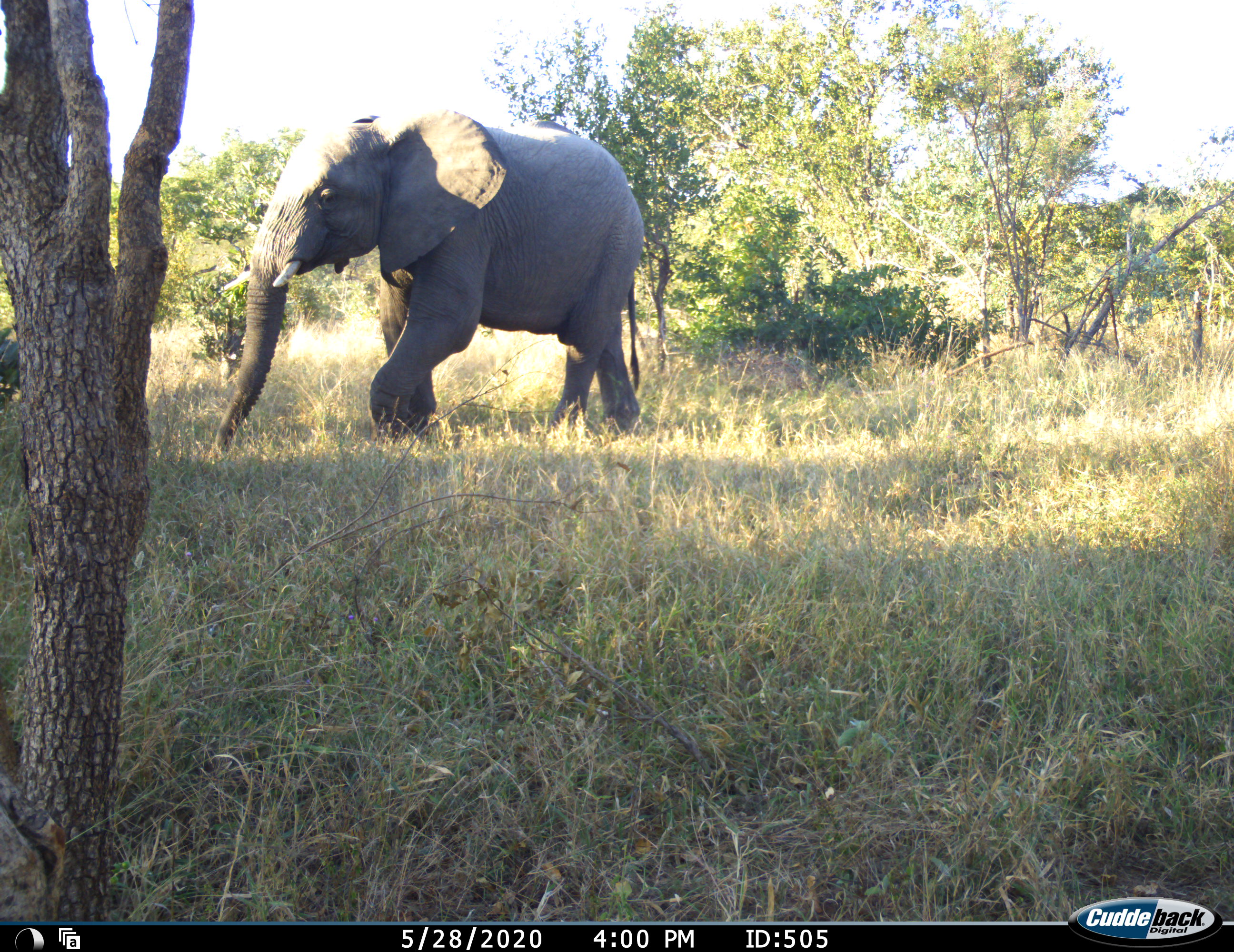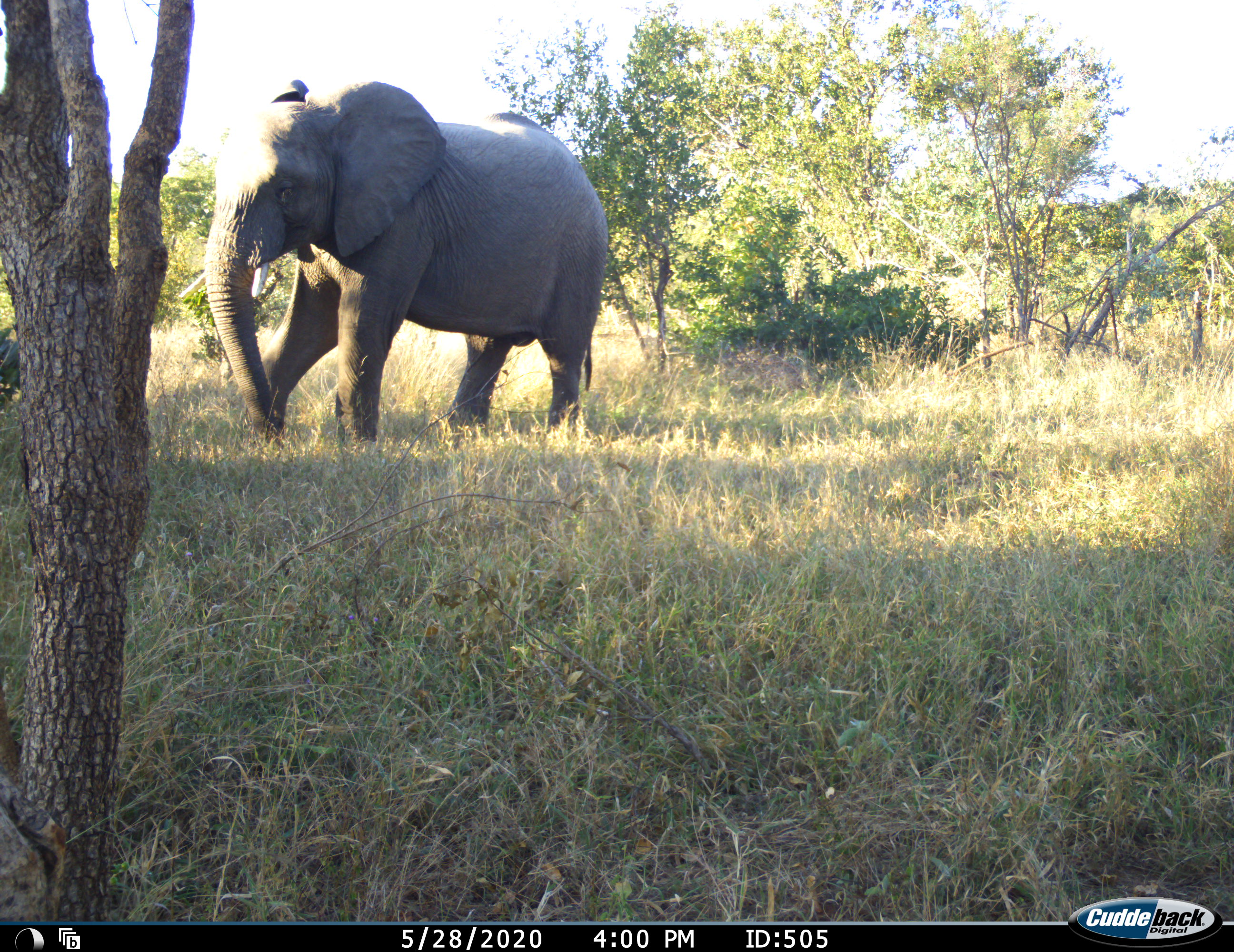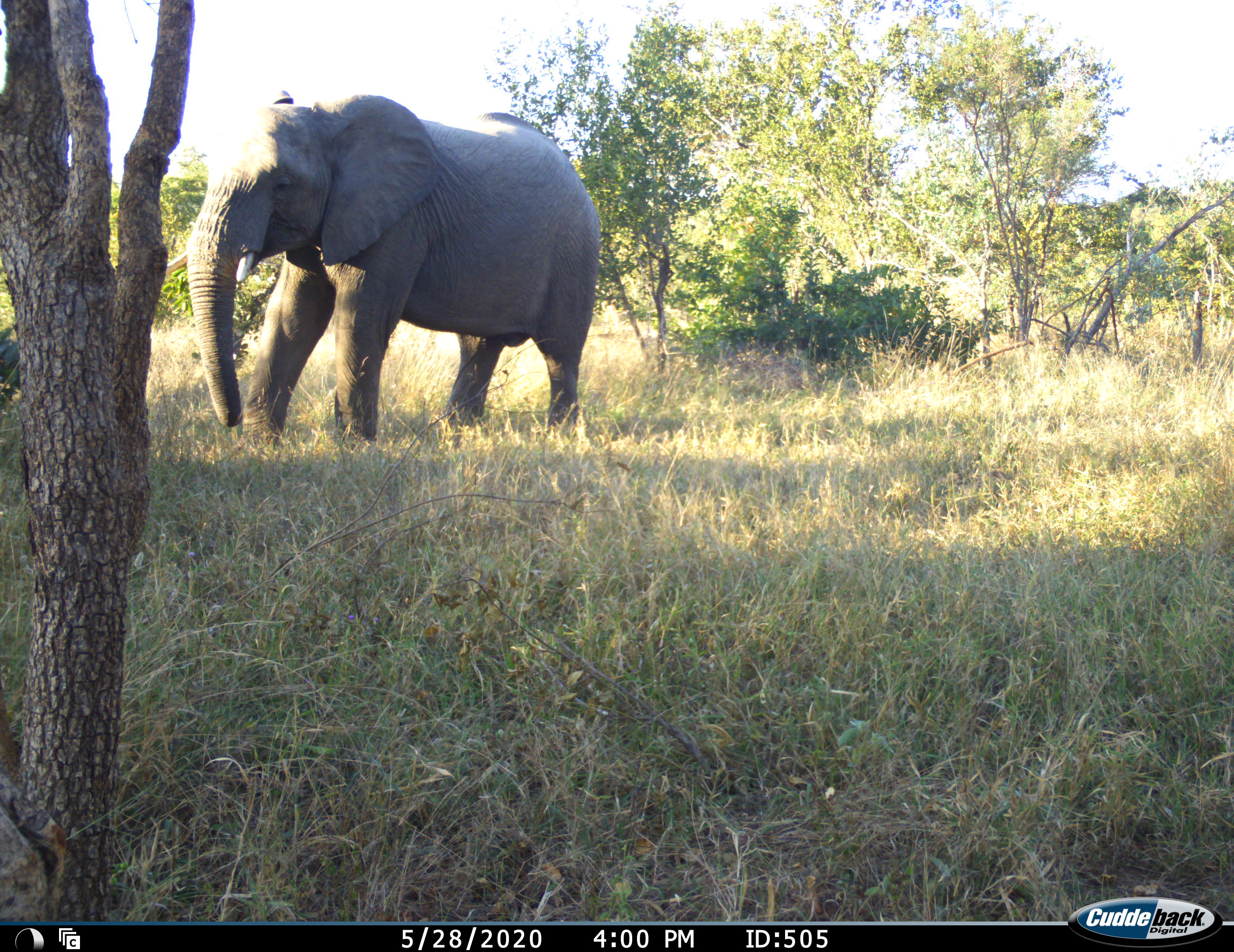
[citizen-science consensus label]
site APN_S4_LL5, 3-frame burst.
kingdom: Animalia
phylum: Chordata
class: Mammalia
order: Proboscidea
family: Elephantidae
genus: Loxodonta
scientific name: Loxodonta africana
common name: african bush elephant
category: elephant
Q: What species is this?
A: Elephant (african bush elephant) (Loxodonta africana).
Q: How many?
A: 1.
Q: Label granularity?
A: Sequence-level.